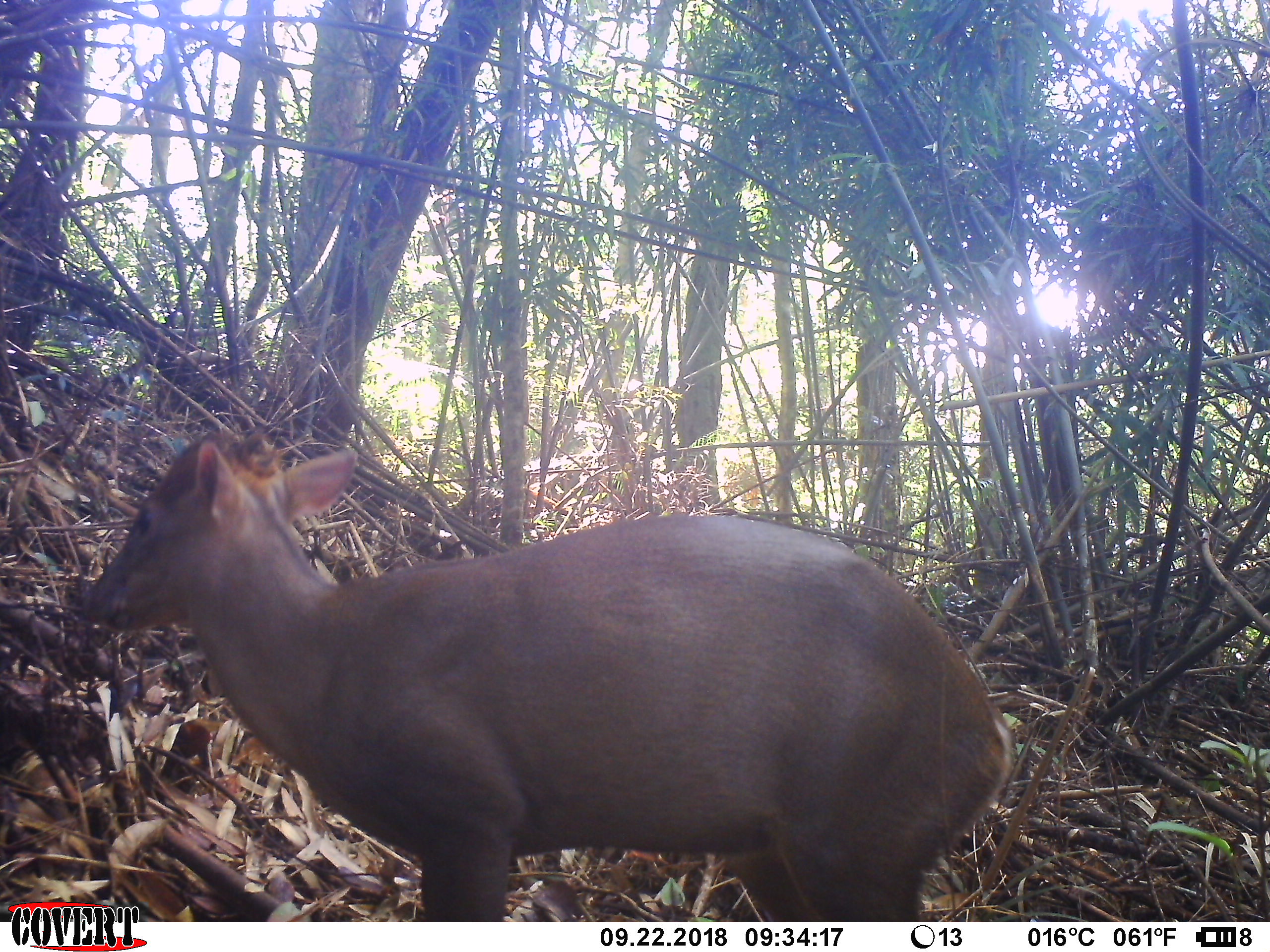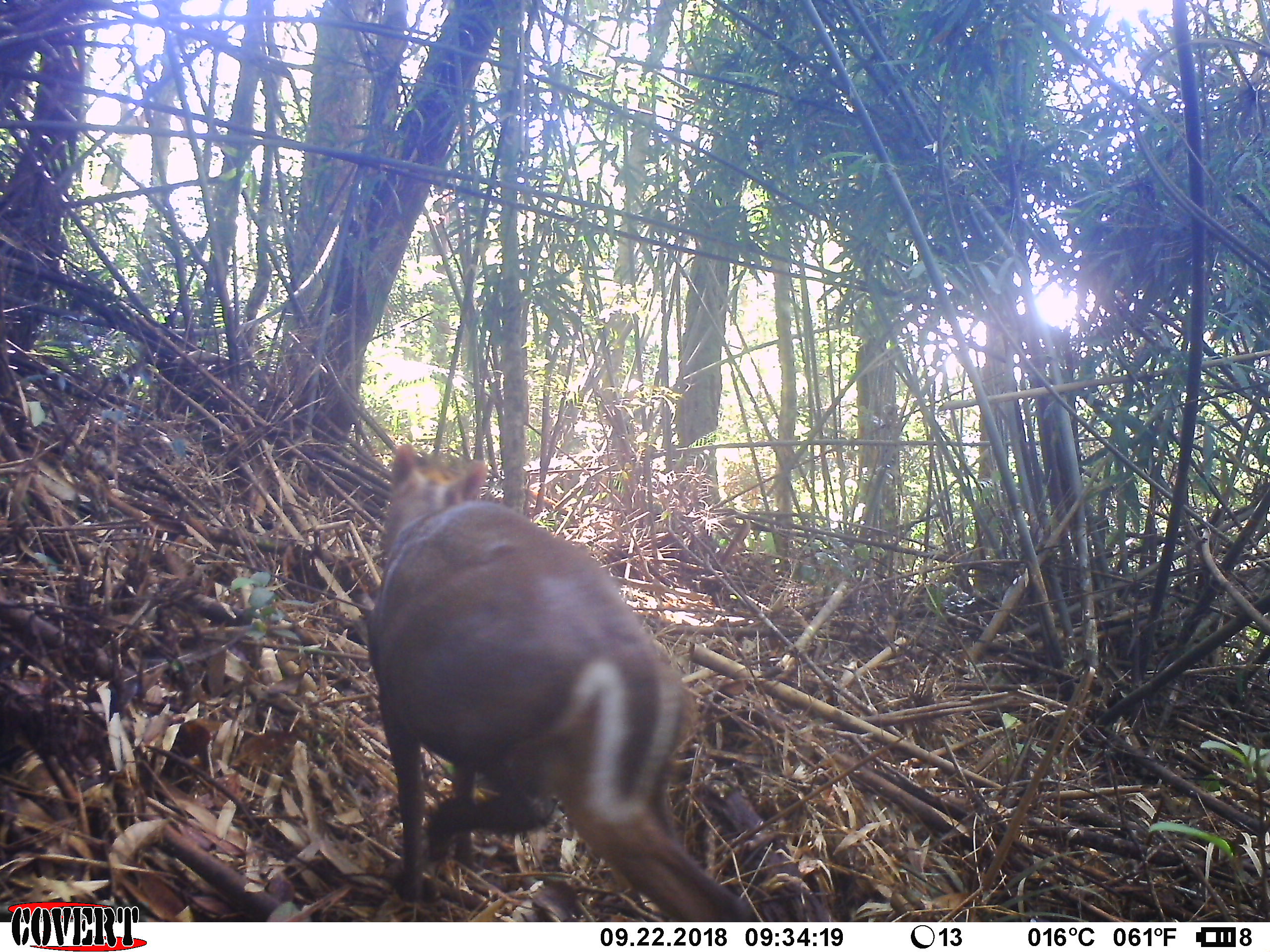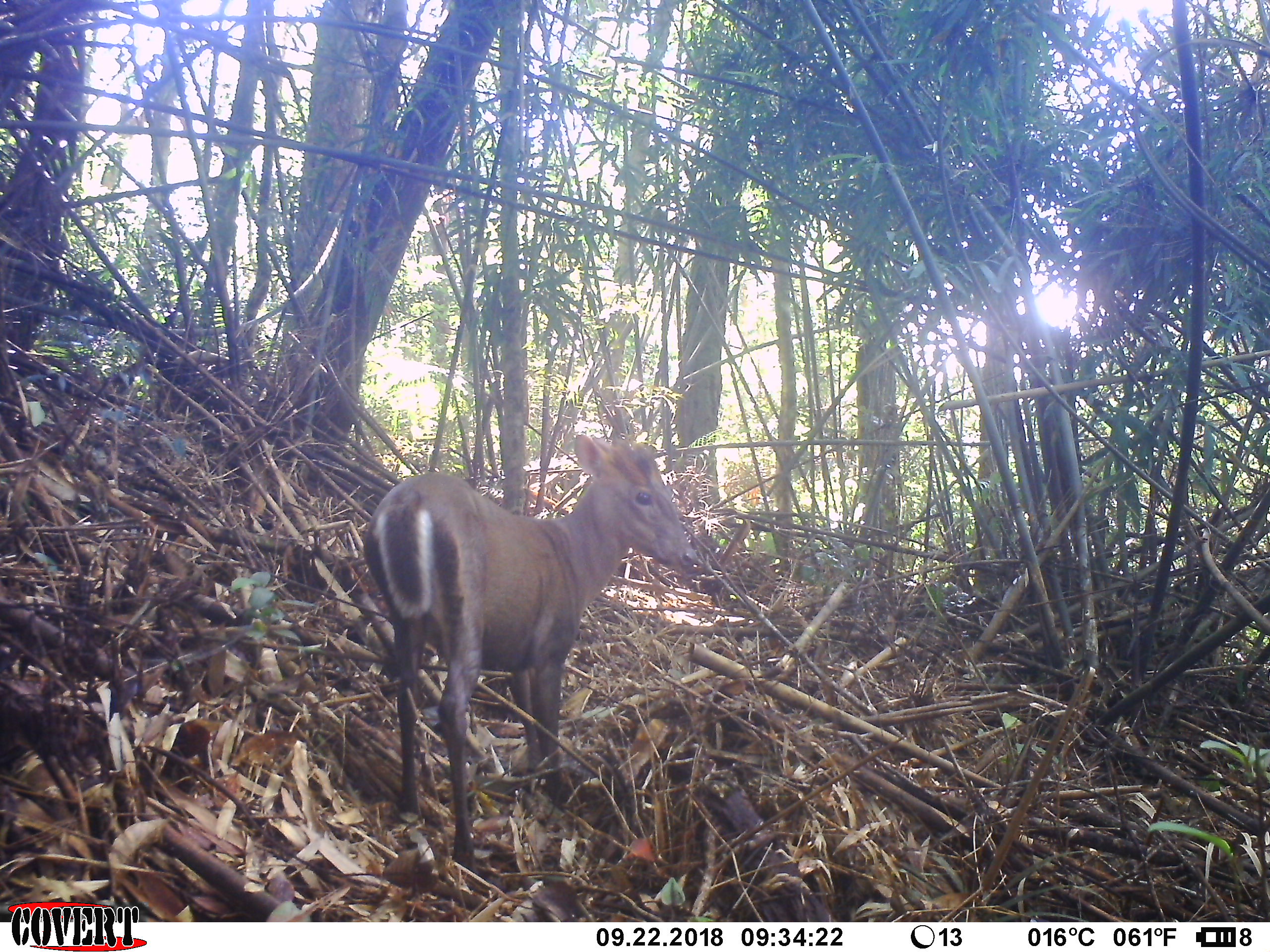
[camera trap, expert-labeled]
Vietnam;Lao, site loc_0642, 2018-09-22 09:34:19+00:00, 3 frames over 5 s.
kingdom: Animalia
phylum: Chordata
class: Mammalia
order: Artiodactyla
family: Cervidae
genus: Muntiacus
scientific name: Muntiacus rooseveltorum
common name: roosevelt's muntjac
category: roosevelts muntjac group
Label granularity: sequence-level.